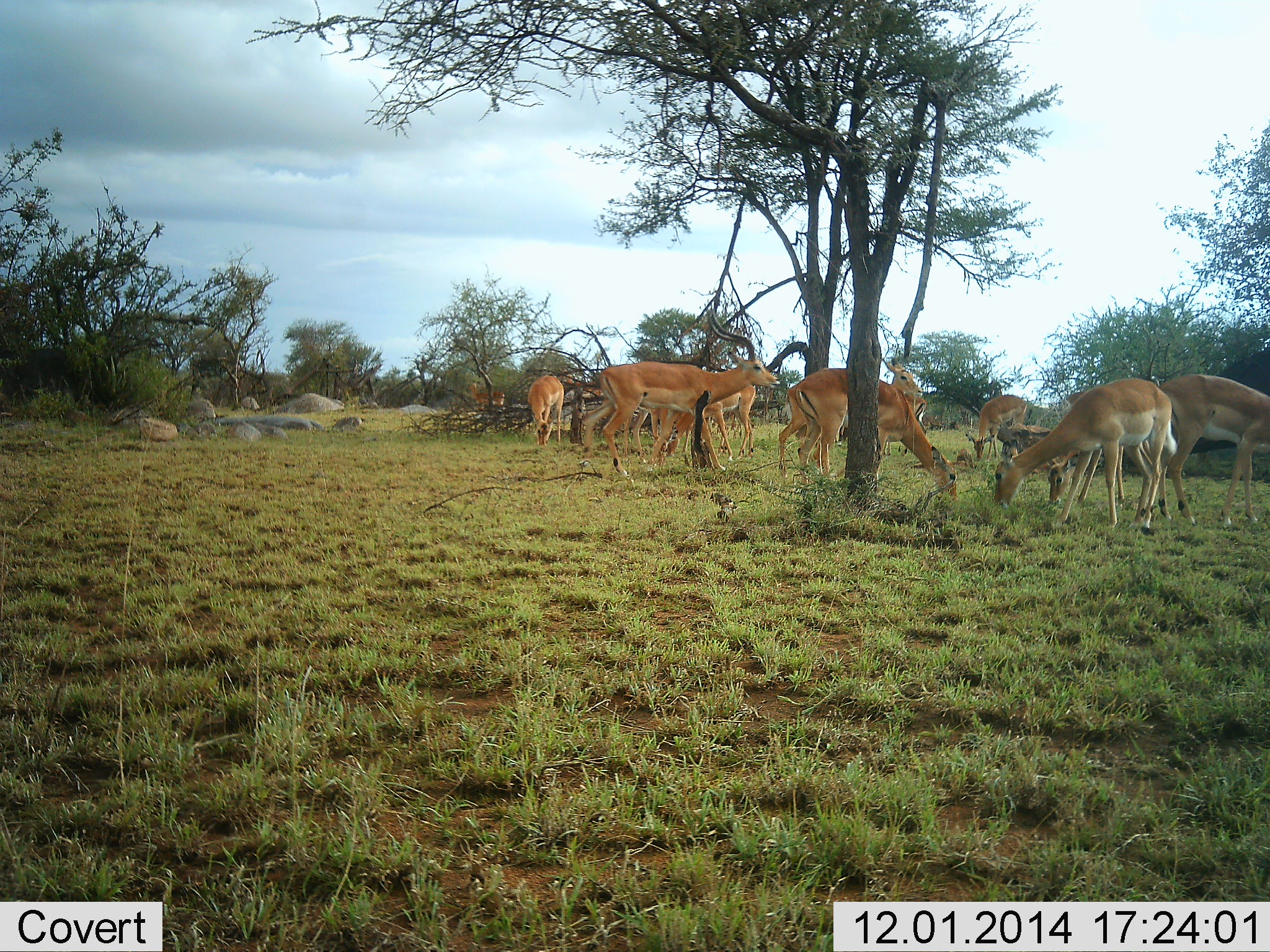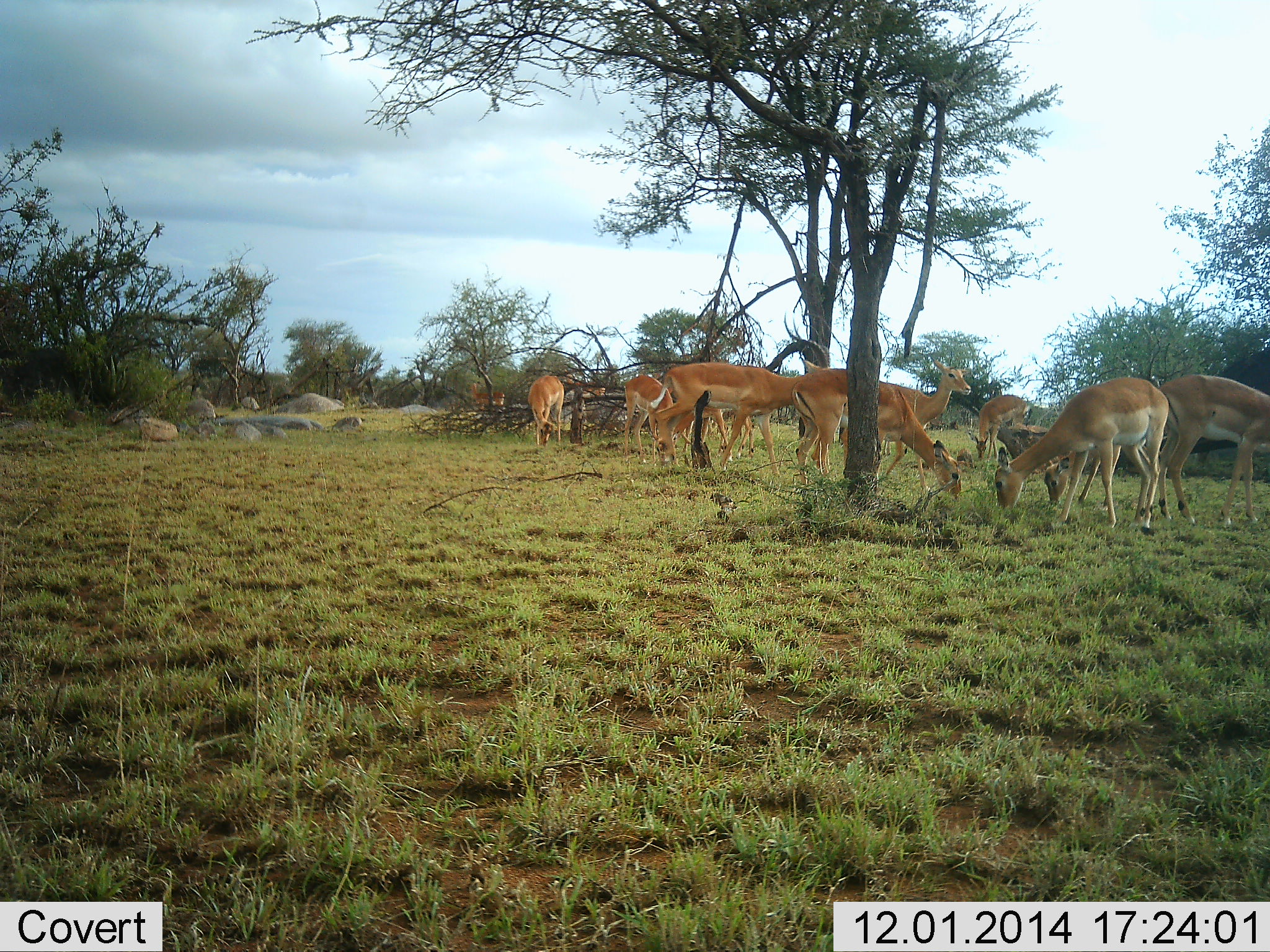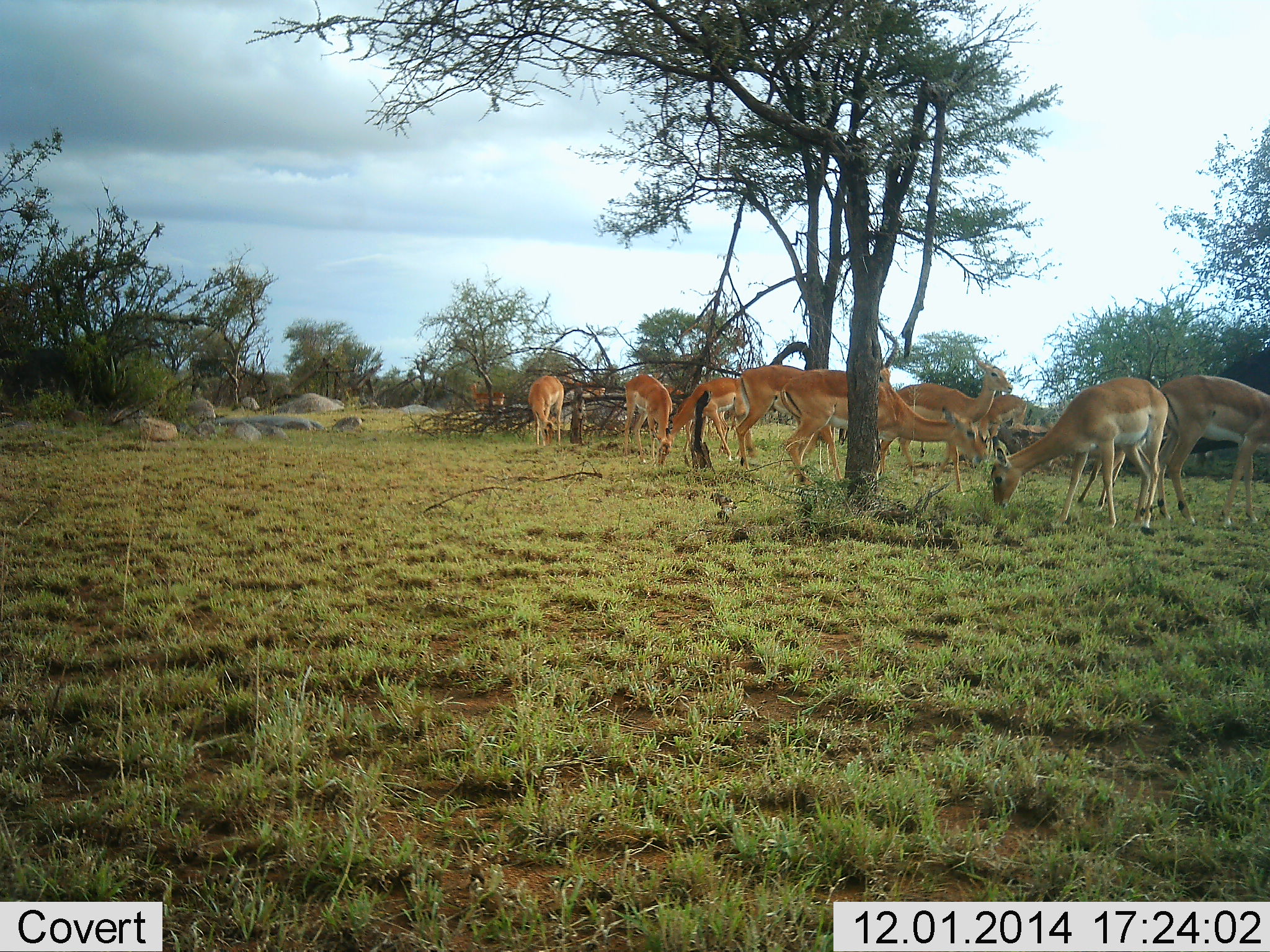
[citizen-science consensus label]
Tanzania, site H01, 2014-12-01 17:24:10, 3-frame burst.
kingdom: Animalia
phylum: Chordata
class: Mammalia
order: Artiodactyla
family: Bovidae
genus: Aepyceros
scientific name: Aepyceros melampus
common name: impala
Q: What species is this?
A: Impala (Aepyceros melampus).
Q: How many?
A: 10.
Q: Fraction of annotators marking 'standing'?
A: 40%.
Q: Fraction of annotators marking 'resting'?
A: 0%.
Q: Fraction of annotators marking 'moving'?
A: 60%.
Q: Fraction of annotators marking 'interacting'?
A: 0%.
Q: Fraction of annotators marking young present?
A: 10%.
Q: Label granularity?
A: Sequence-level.